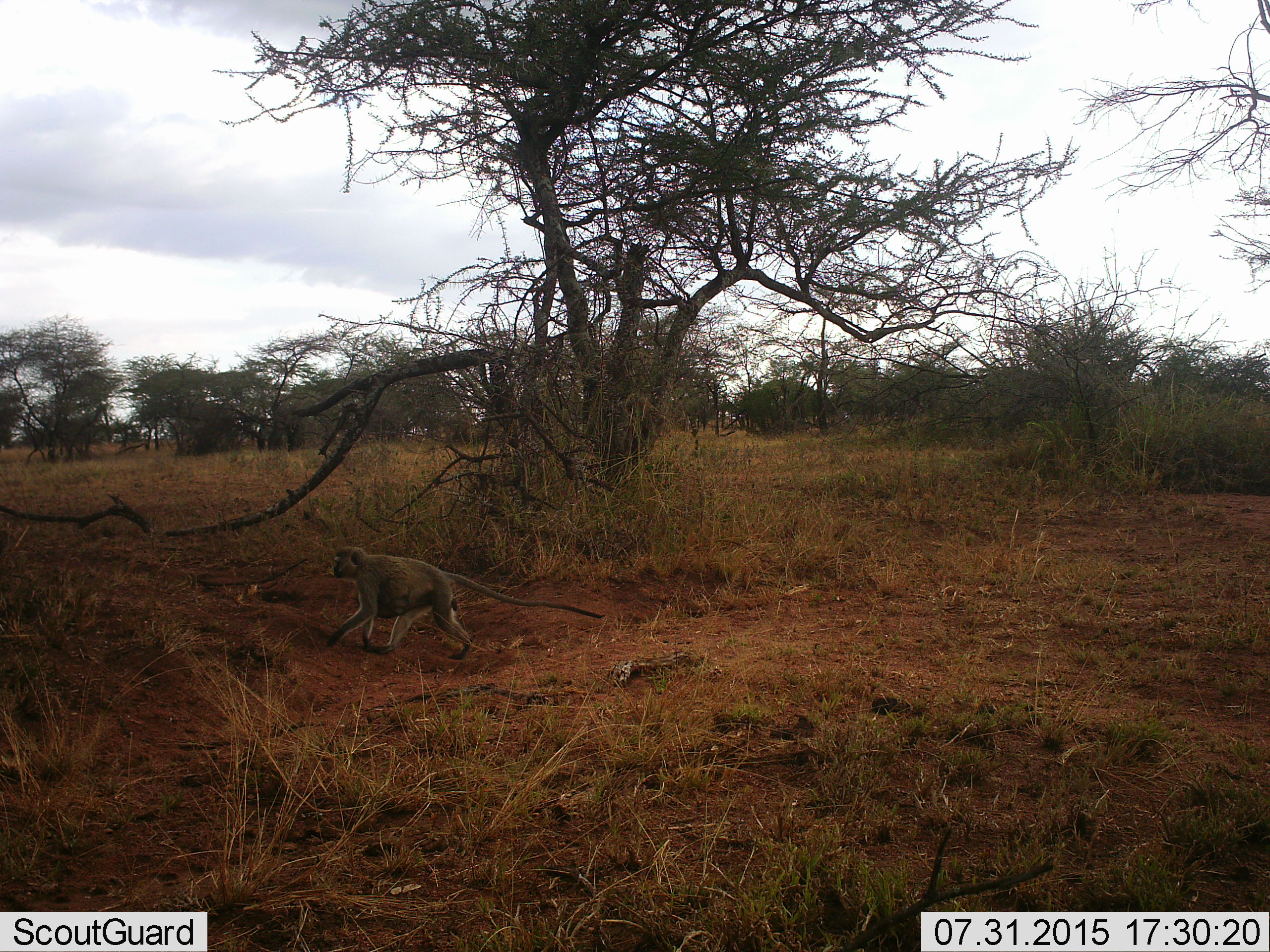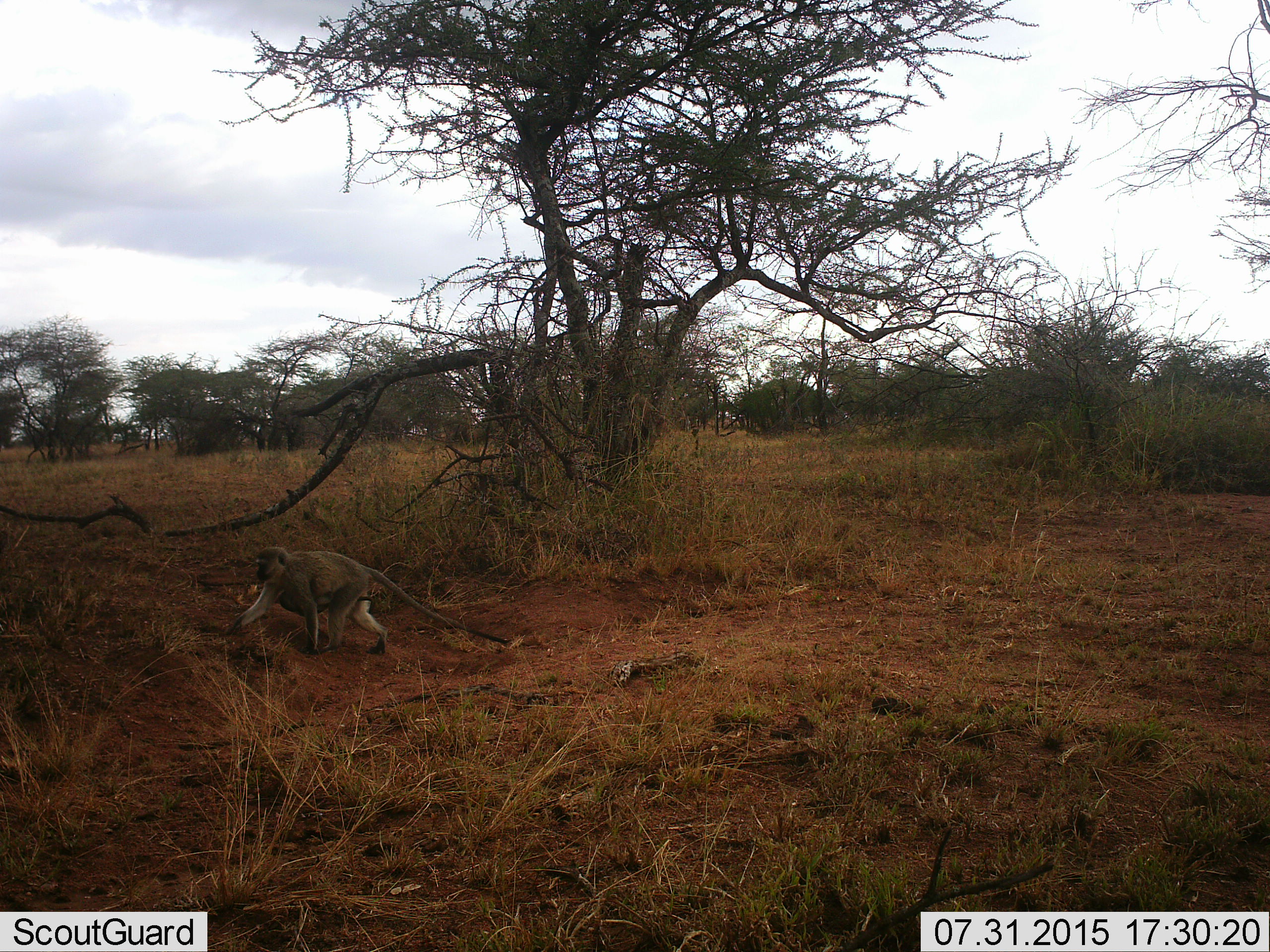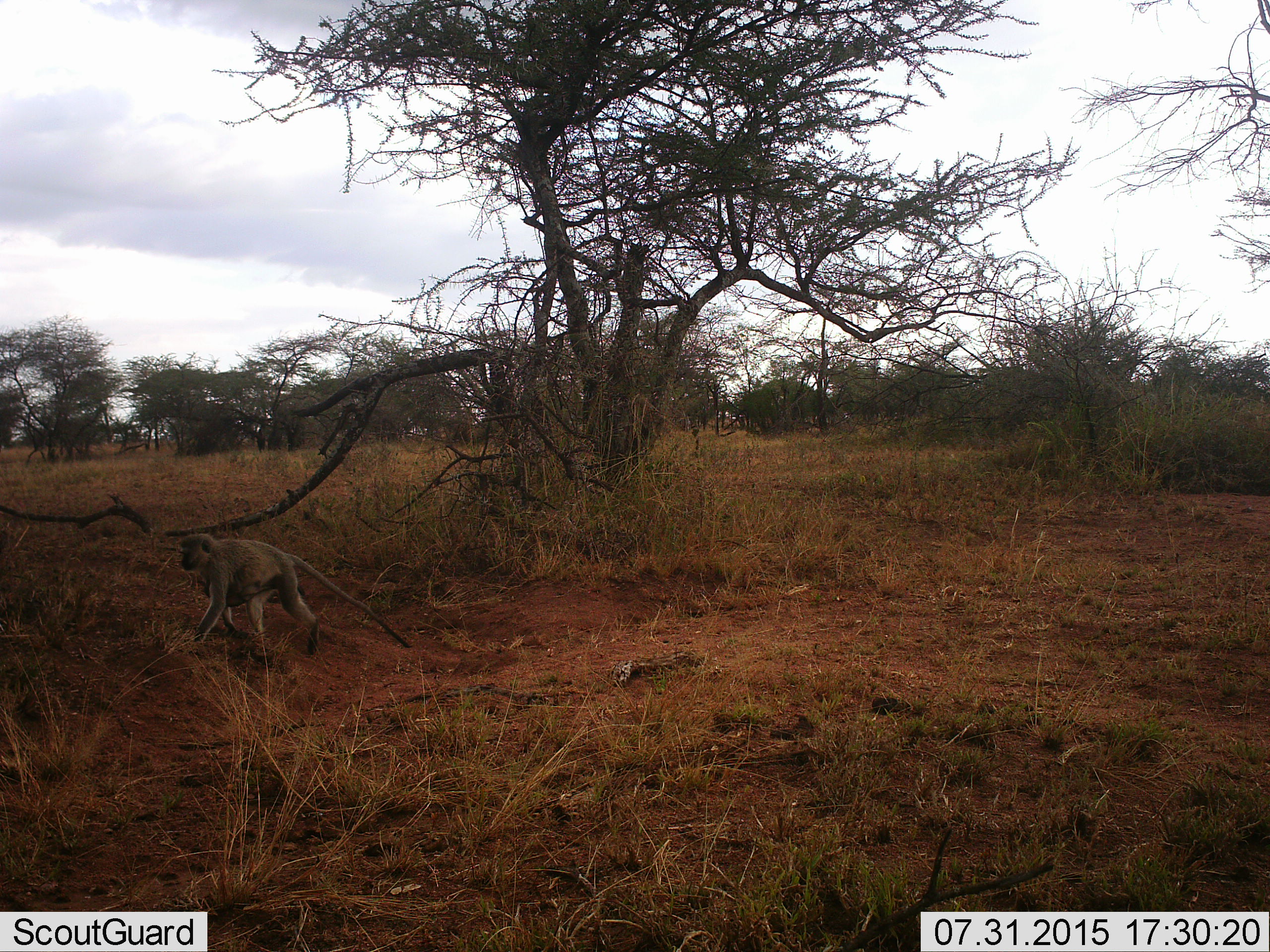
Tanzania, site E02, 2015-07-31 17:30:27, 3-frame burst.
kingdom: Animalia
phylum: Chordata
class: Mammalia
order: Primates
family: Cercopithecidae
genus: Chlorocebus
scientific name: Chlorocebus pygerythrus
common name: vervet monkey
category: monkeyvervet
Monkeyvervet (vervet monkey) (Chlorocebus pygerythrus), count 1. Behavior (volunteer vote fractions): standing 0%, resting 10%, moving 100%, interacting 0%. Young present (vote fraction): 20%. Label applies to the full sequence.